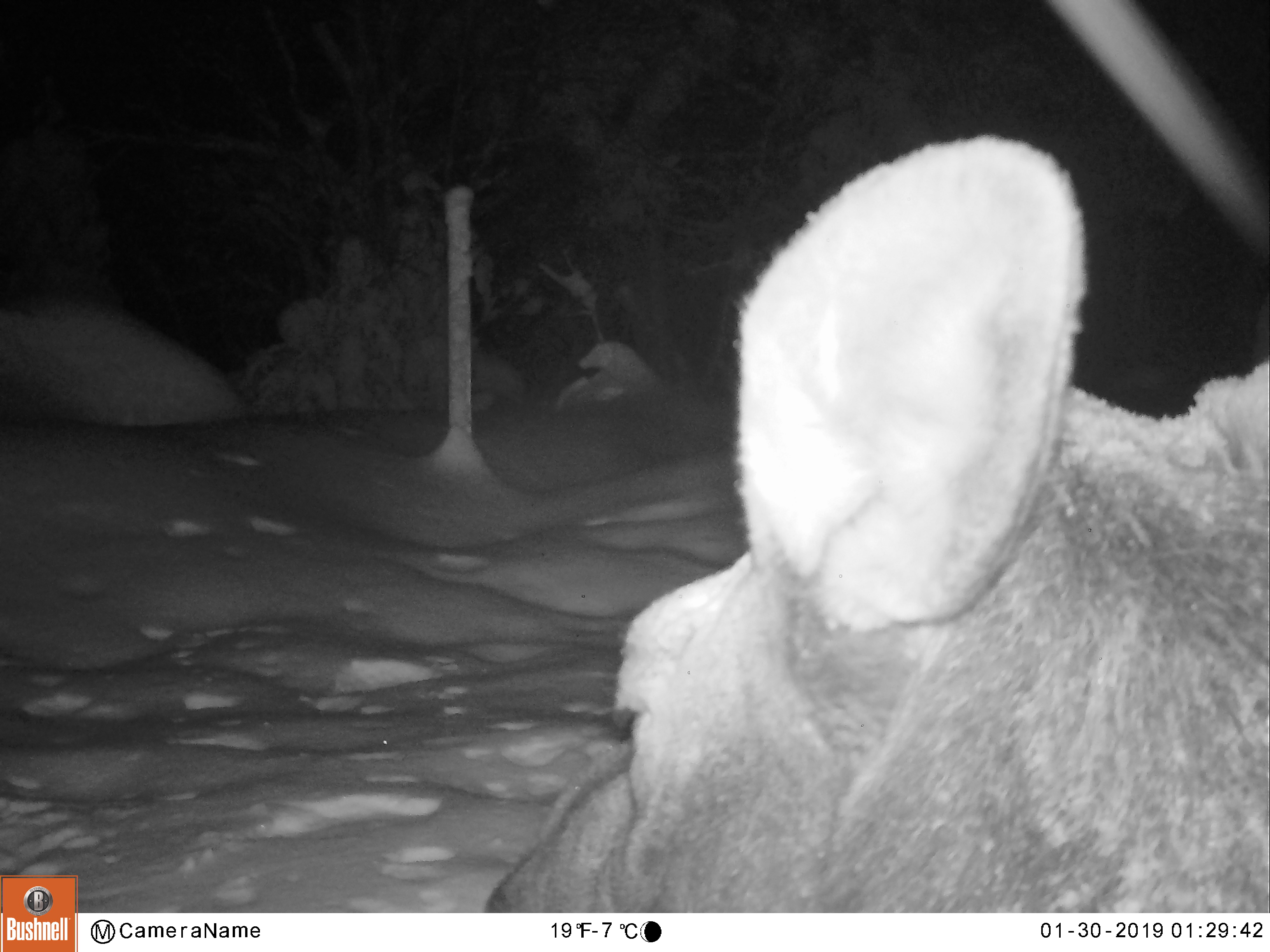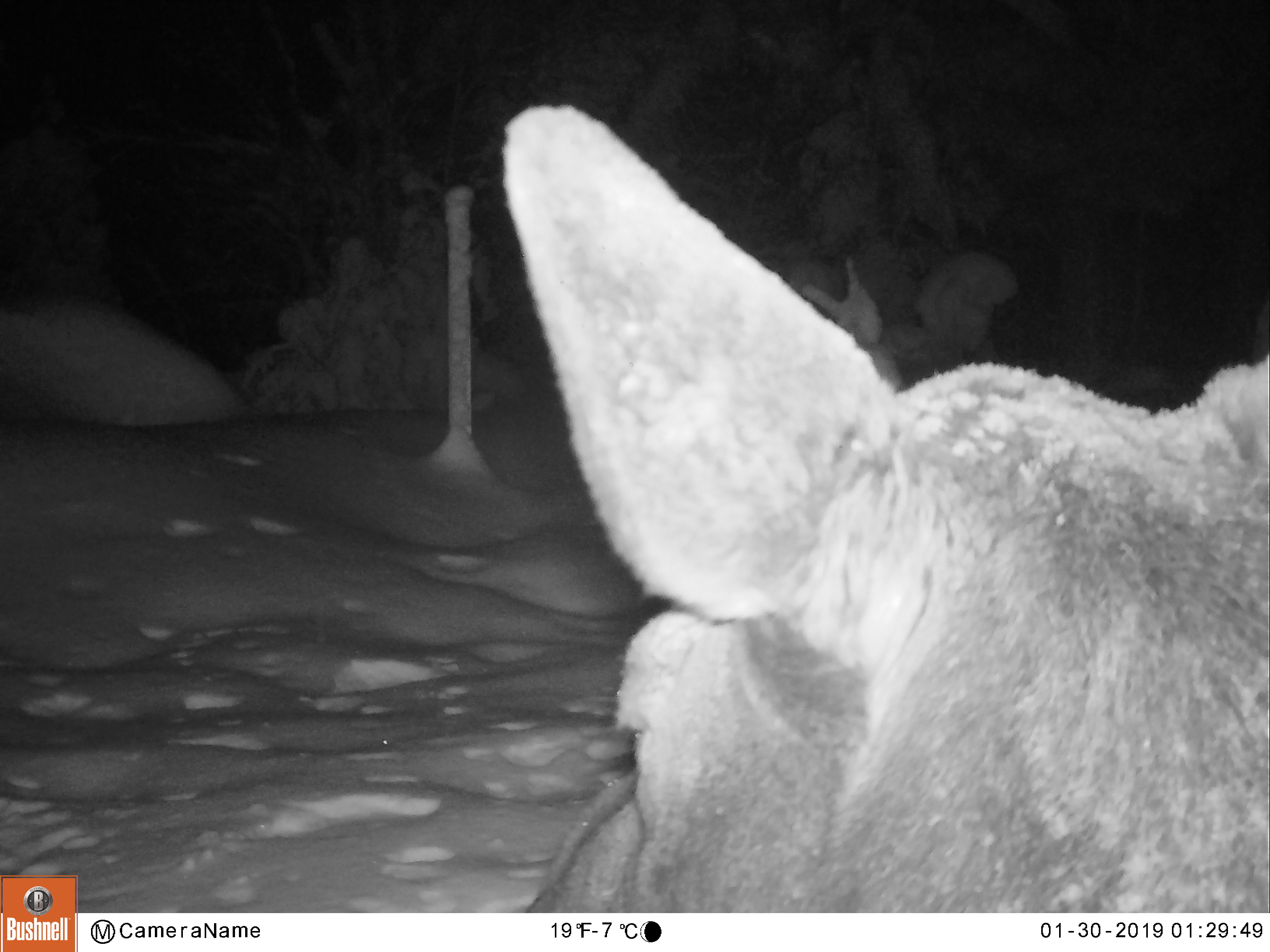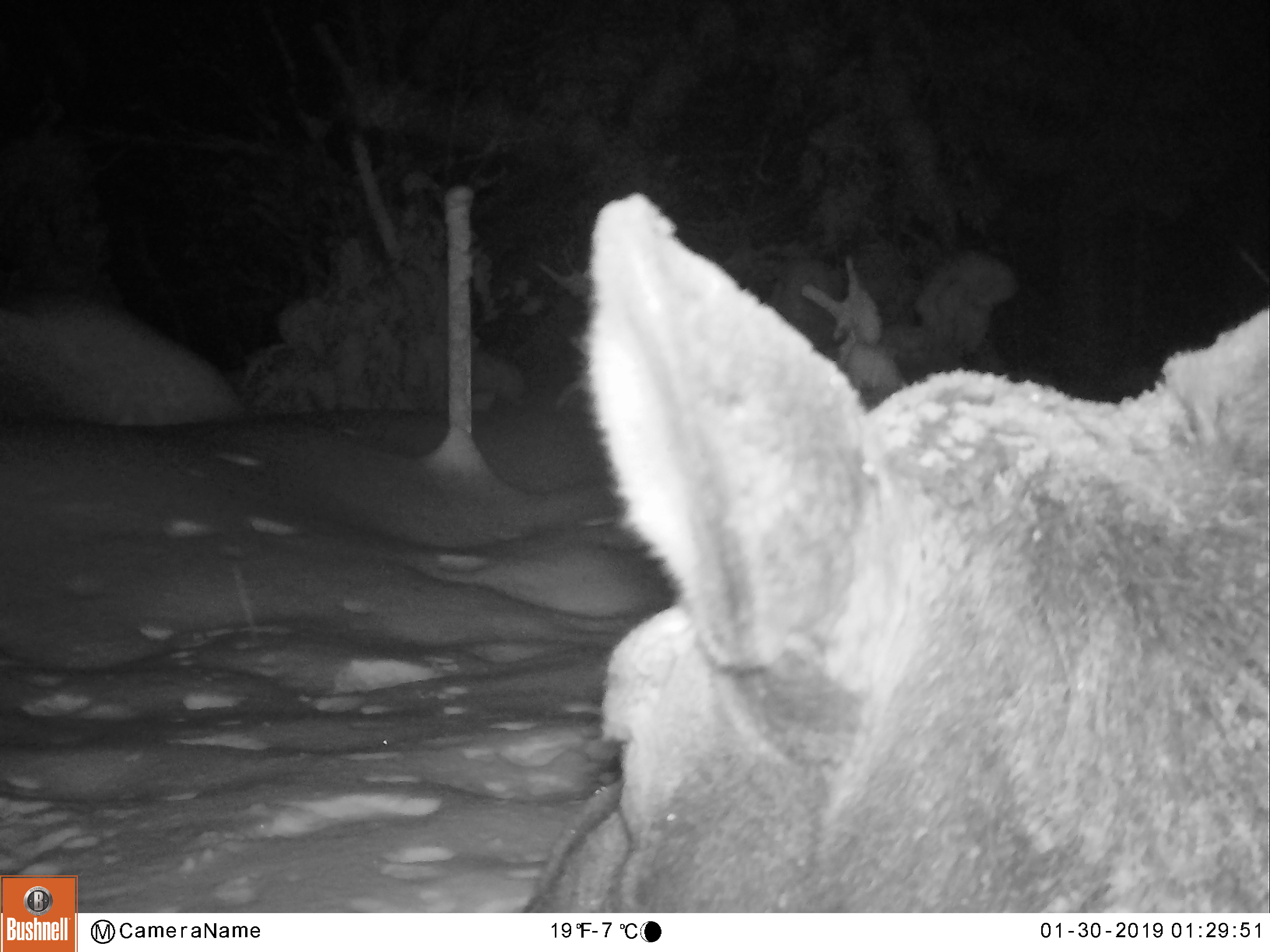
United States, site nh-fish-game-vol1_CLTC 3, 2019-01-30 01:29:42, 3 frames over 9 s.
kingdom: Animalia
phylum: Chordata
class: Mammalia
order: Artiodactyla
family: Cervidae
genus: Alces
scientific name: Alces alces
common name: moose